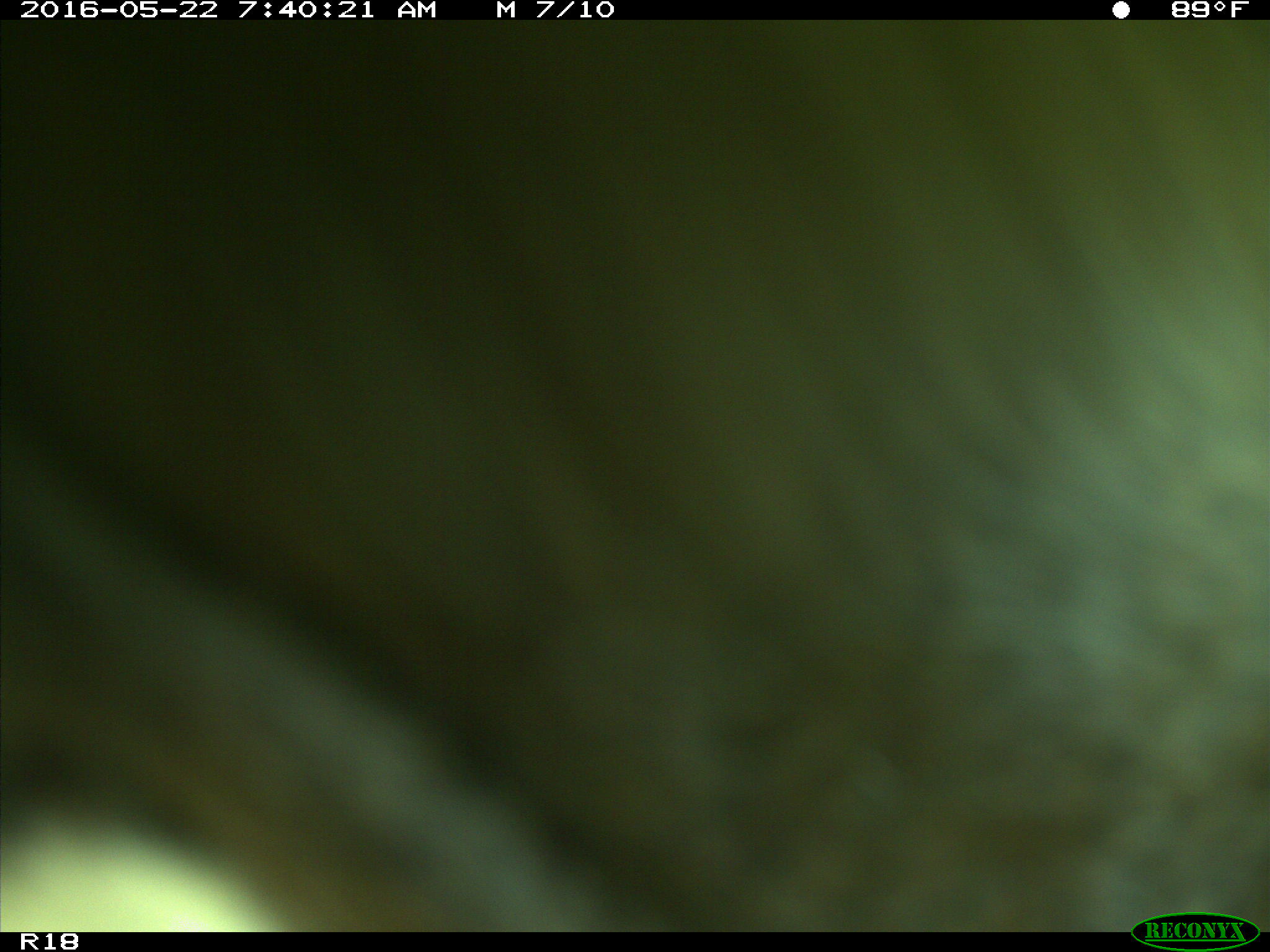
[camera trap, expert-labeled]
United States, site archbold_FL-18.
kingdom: Animalia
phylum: Chordata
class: Mammalia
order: Artiodactyla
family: Bovidae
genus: Bos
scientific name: Bos taurus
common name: domestic cow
Bos taurus (domestic cow).